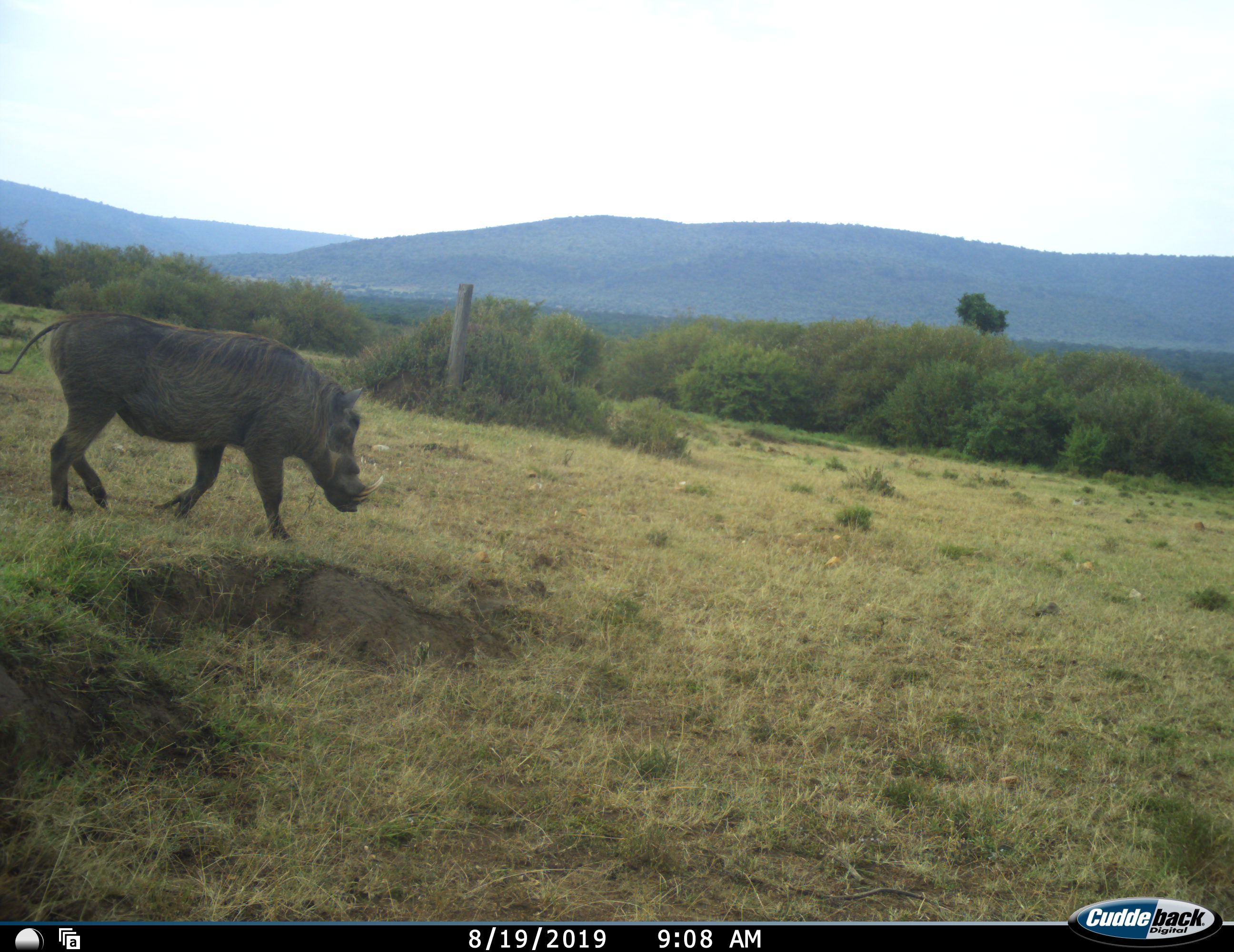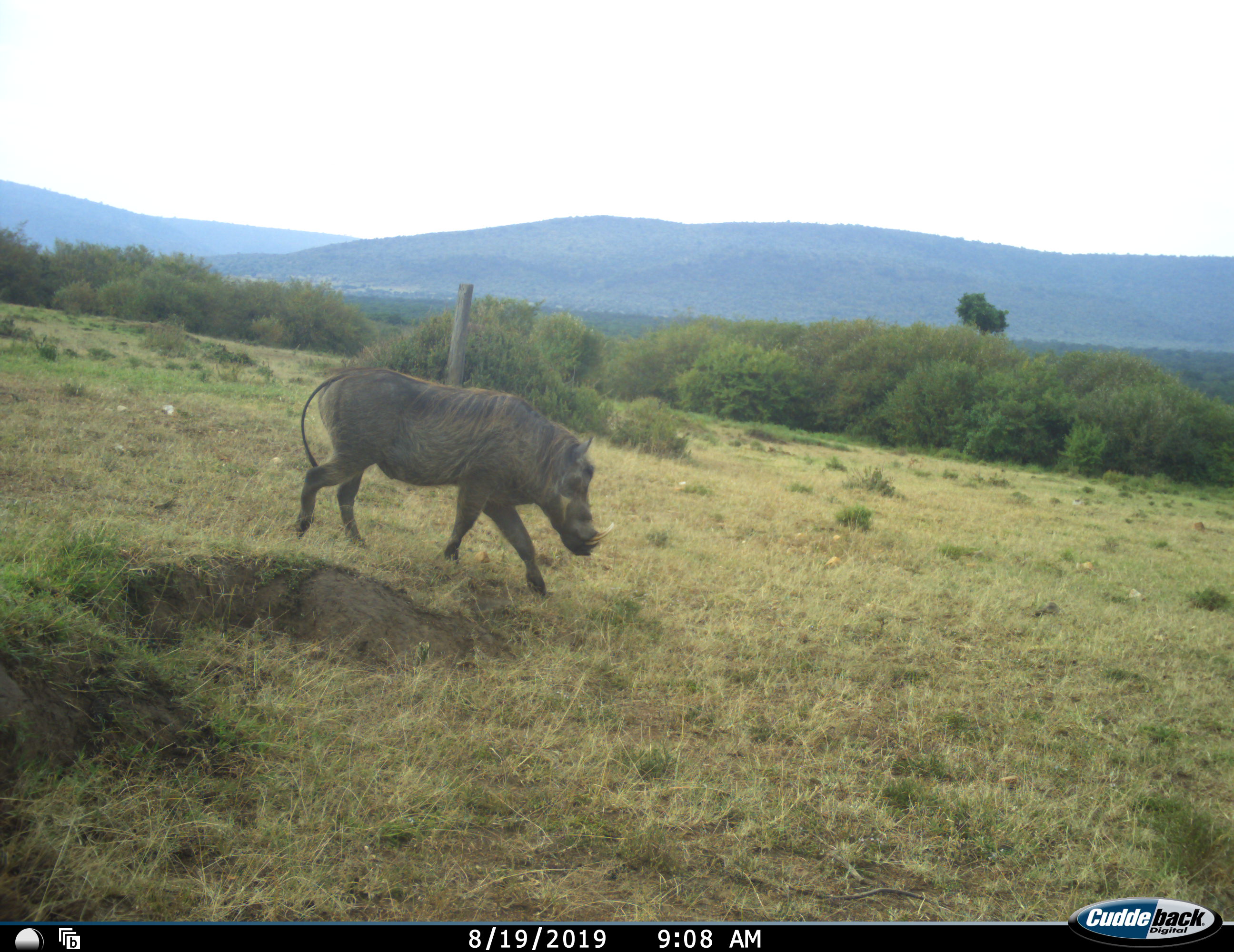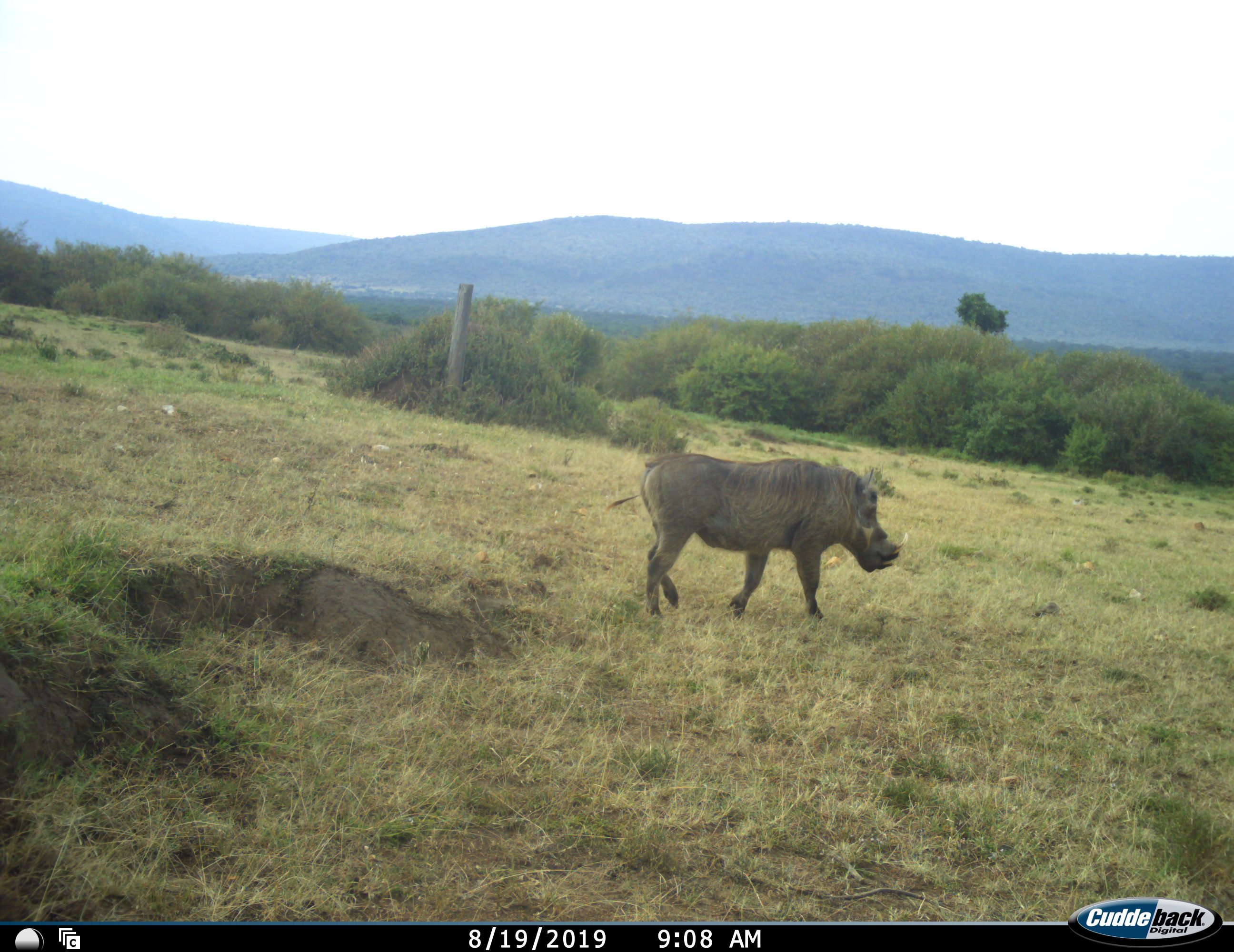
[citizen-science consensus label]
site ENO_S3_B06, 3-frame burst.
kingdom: Animalia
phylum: Chordata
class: Mammalia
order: Artiodactyla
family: Suidae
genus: Phacochoerus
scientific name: Phacochoerus africanus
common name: warthog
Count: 1.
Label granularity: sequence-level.